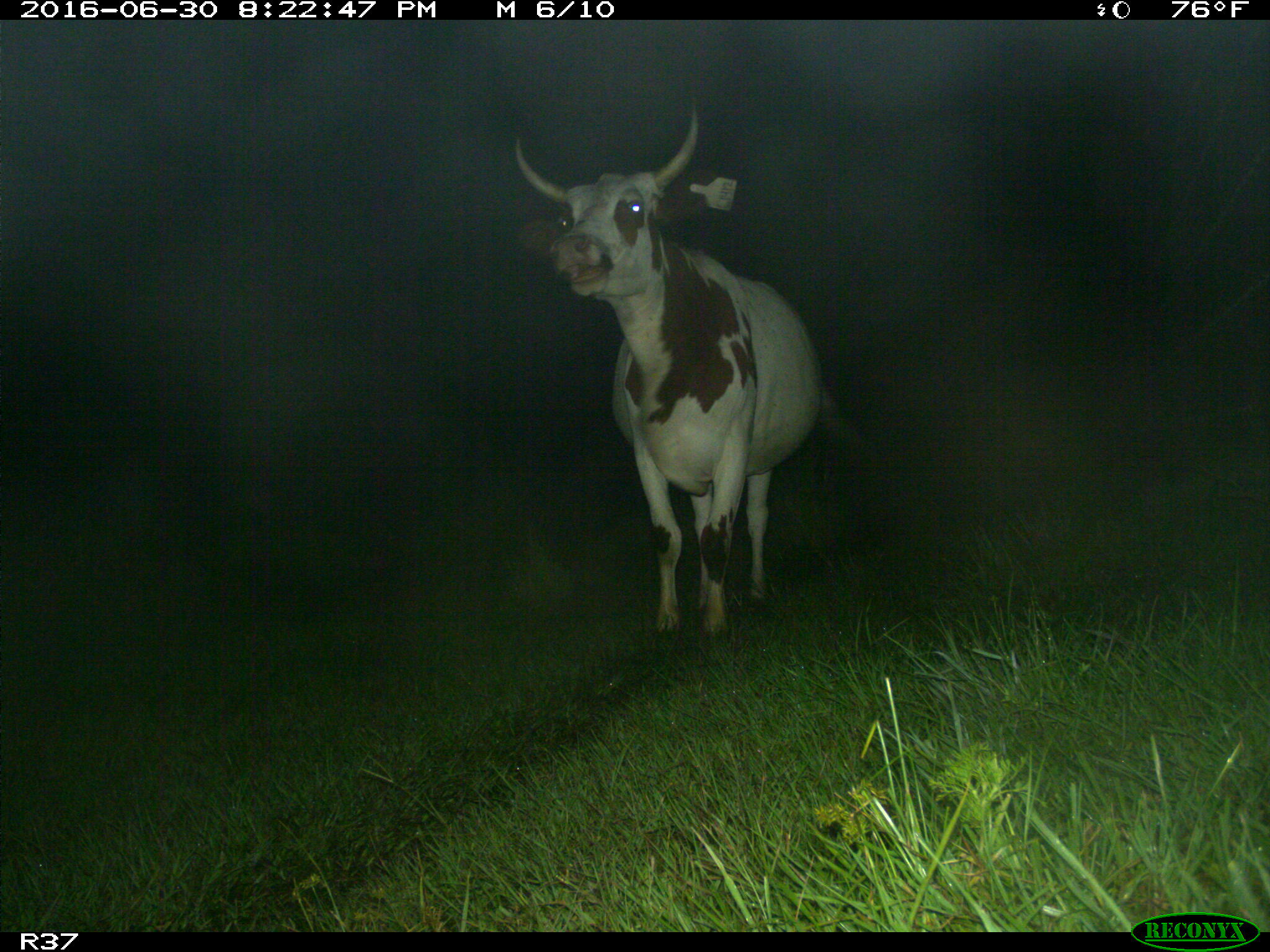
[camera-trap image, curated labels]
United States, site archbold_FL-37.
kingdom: Animalia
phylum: Chordata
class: Mammalia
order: Artiodactyla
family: Bovidae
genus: Bos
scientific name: Bos taurus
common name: domestic cow